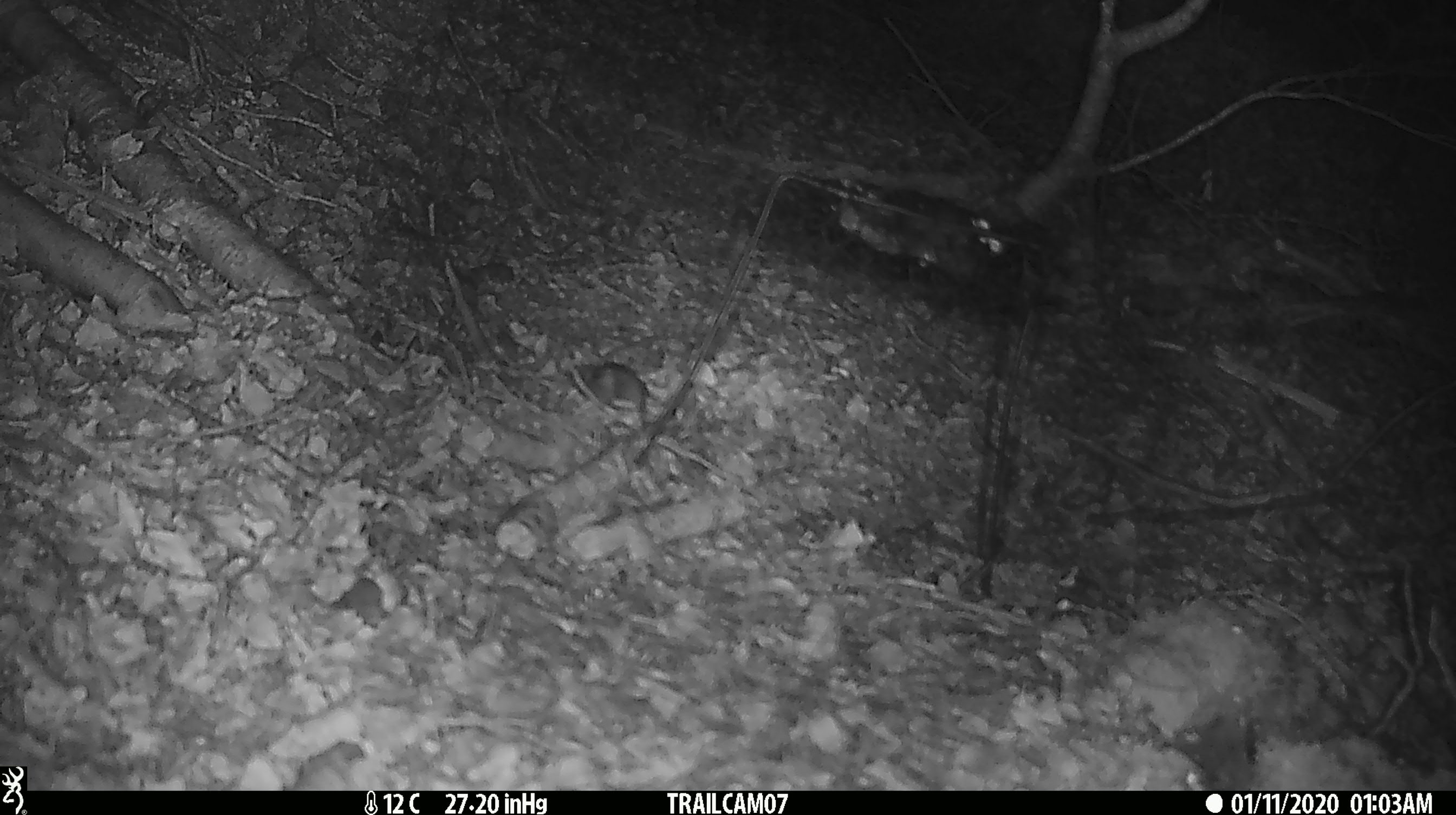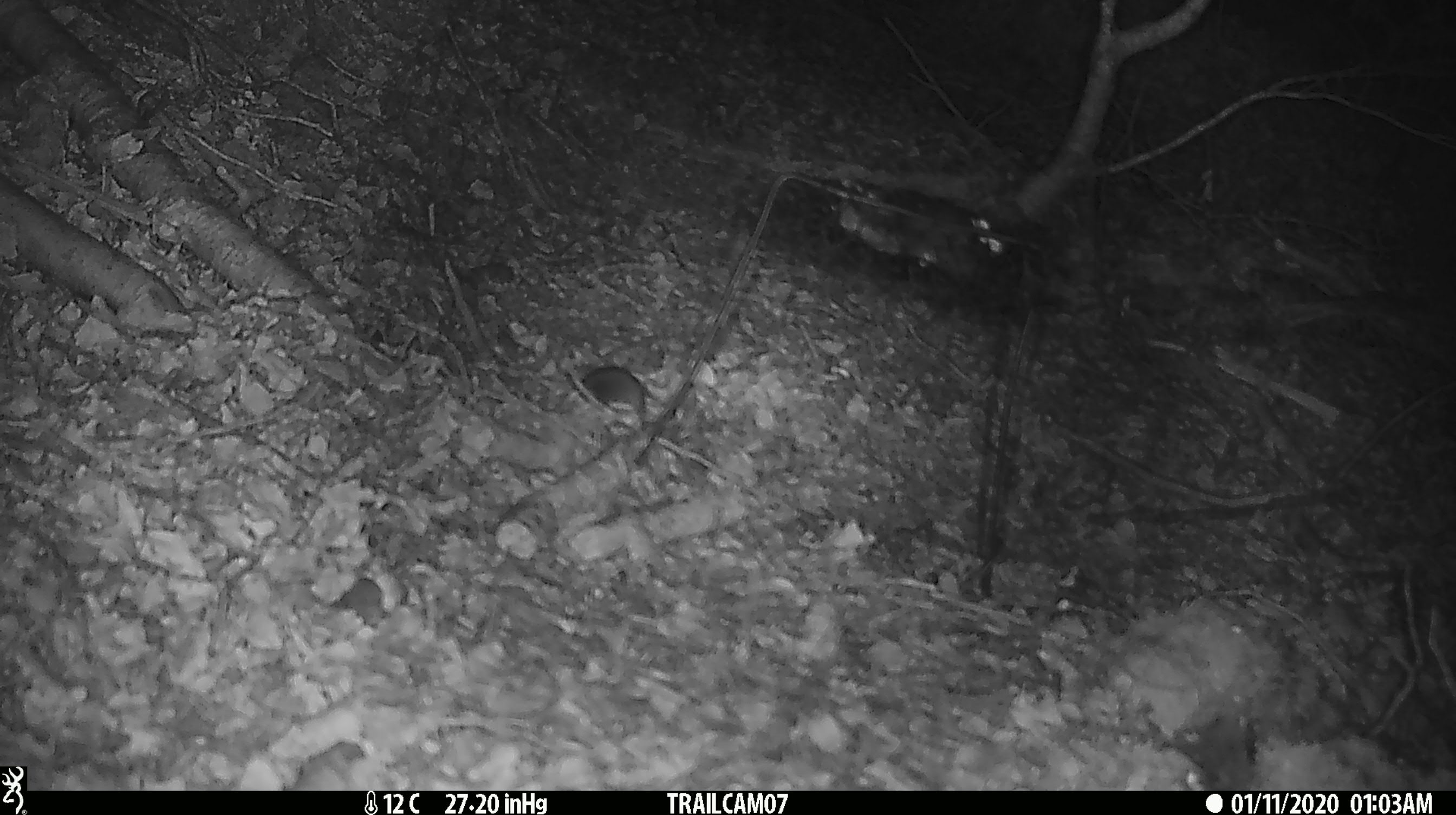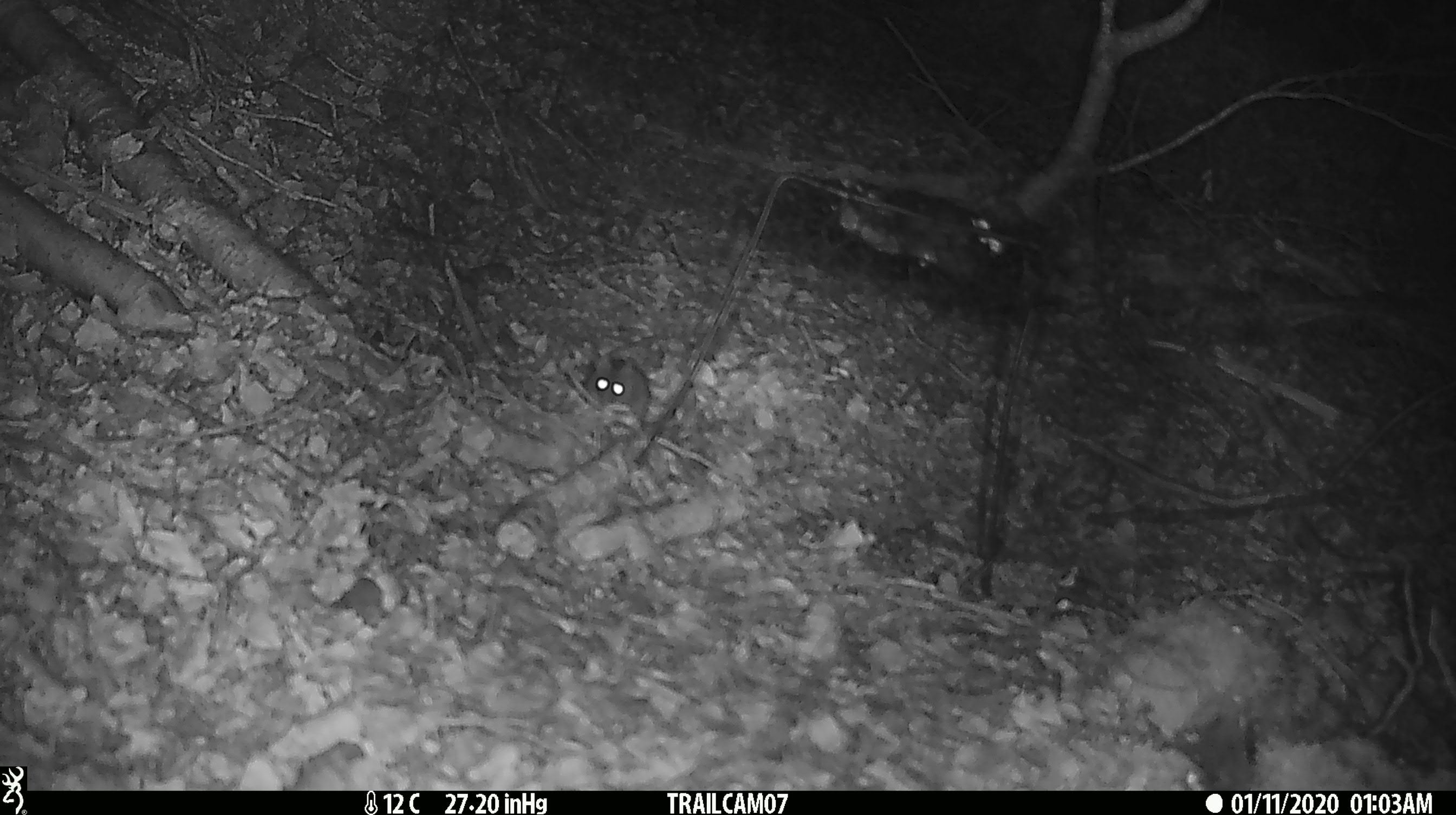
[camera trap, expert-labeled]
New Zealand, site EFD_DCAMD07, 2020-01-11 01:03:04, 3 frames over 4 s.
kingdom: Animalia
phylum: Chordata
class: Mammalia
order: Rodentia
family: Muridae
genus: Mus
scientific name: Mus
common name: mouse